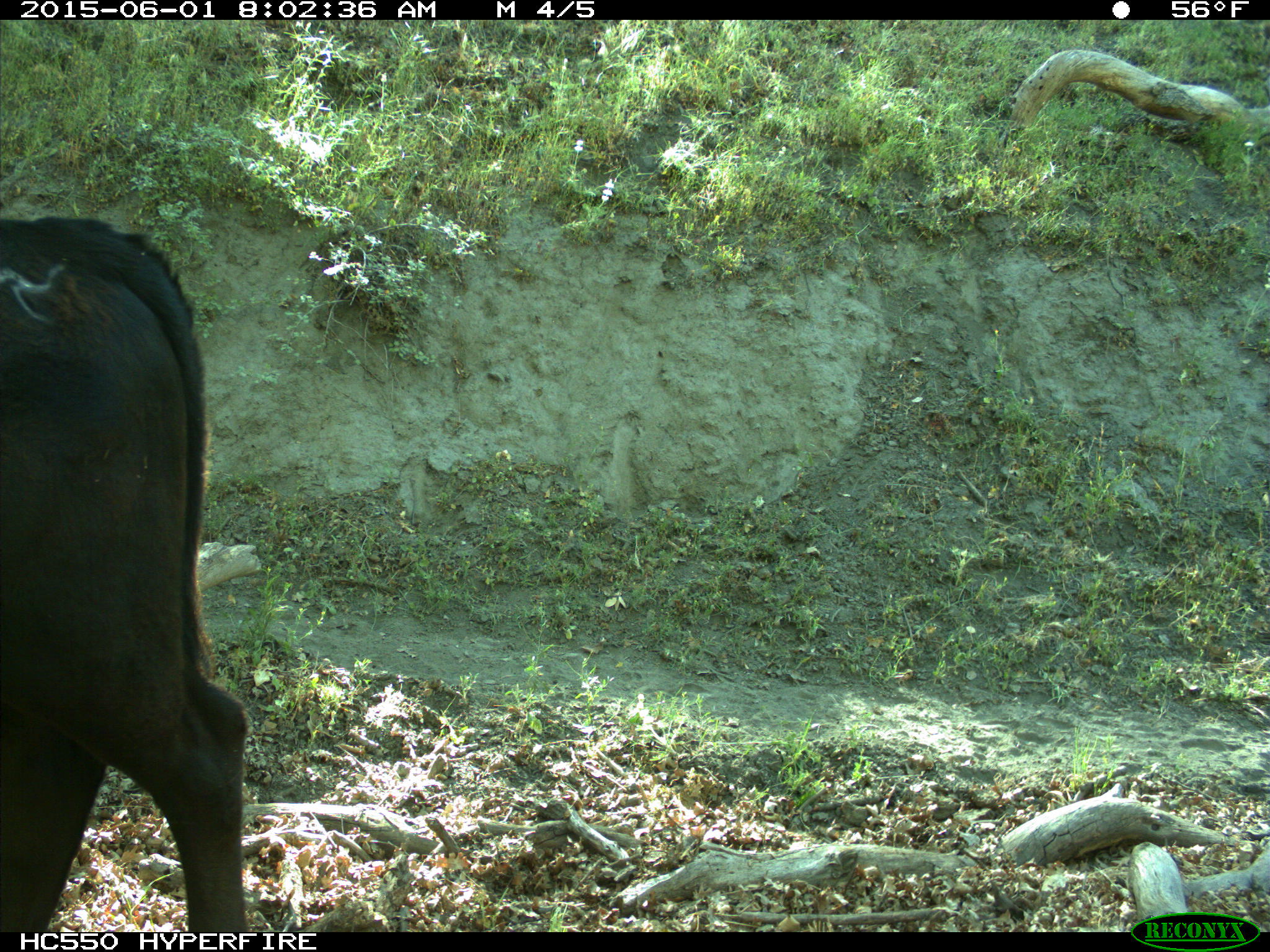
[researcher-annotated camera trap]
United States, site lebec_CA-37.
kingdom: Animalia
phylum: Chordata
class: Mammalia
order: Artiodactyla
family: Bovidae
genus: Bos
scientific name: Bos taurus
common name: domestic cow